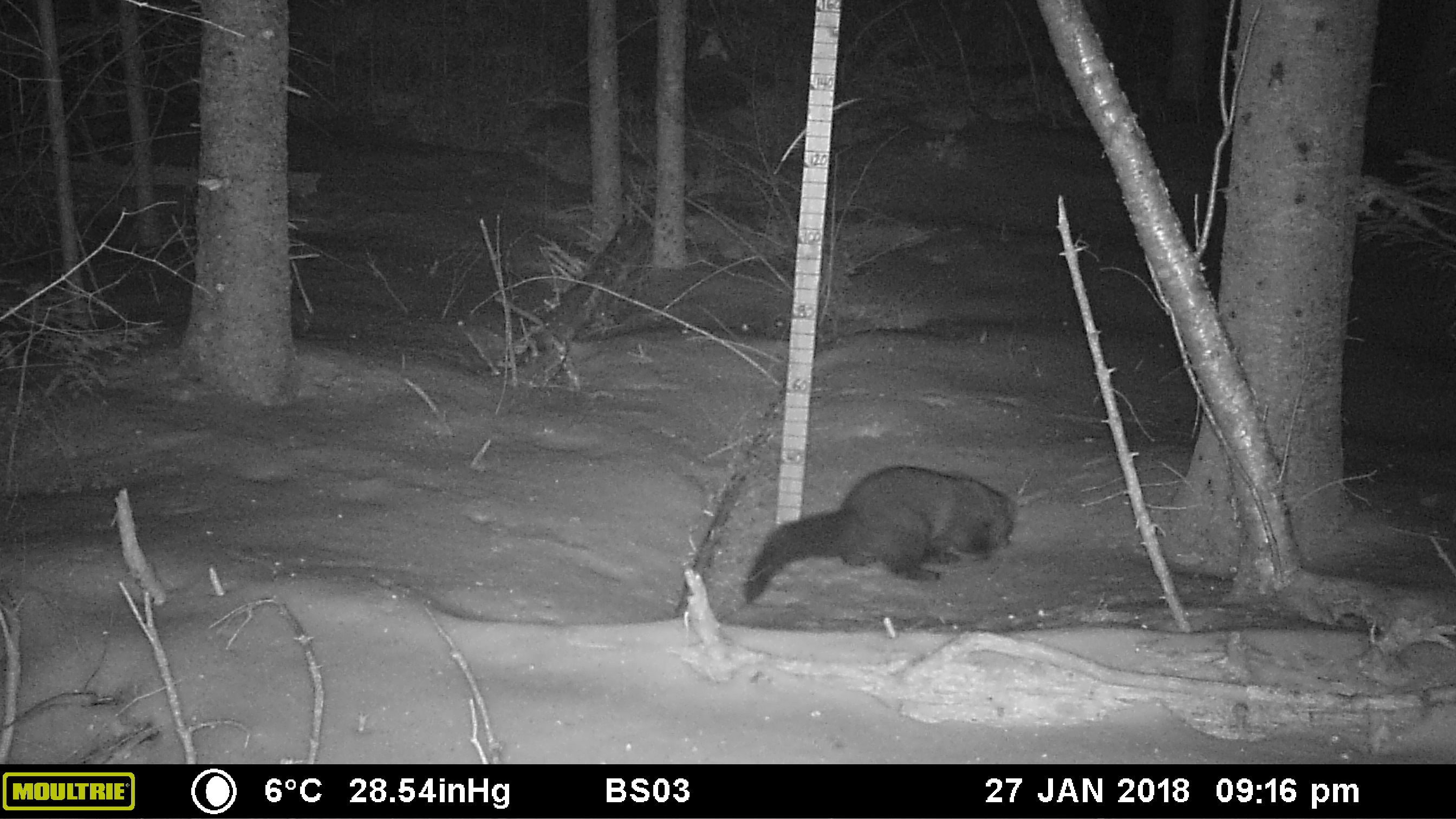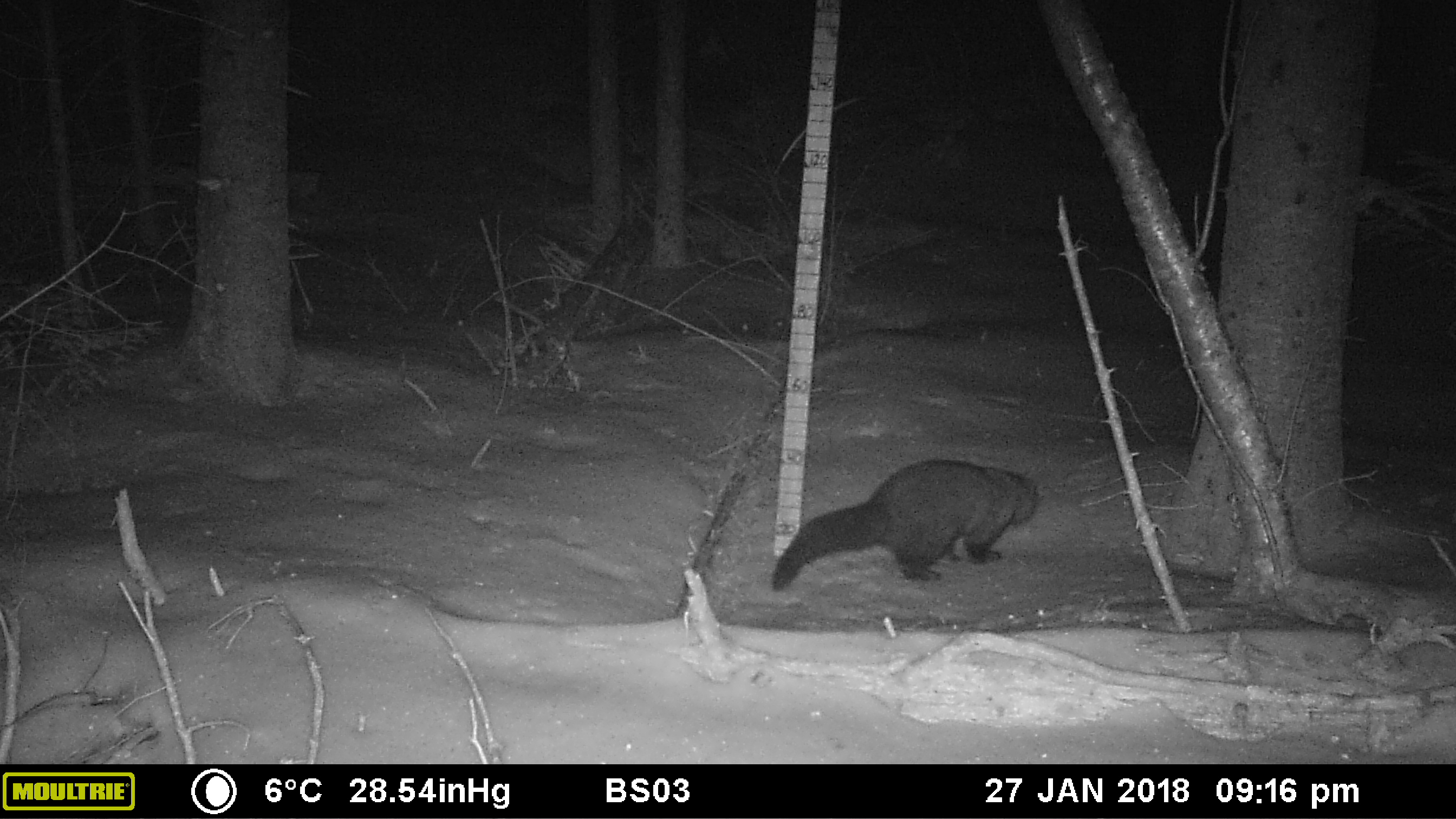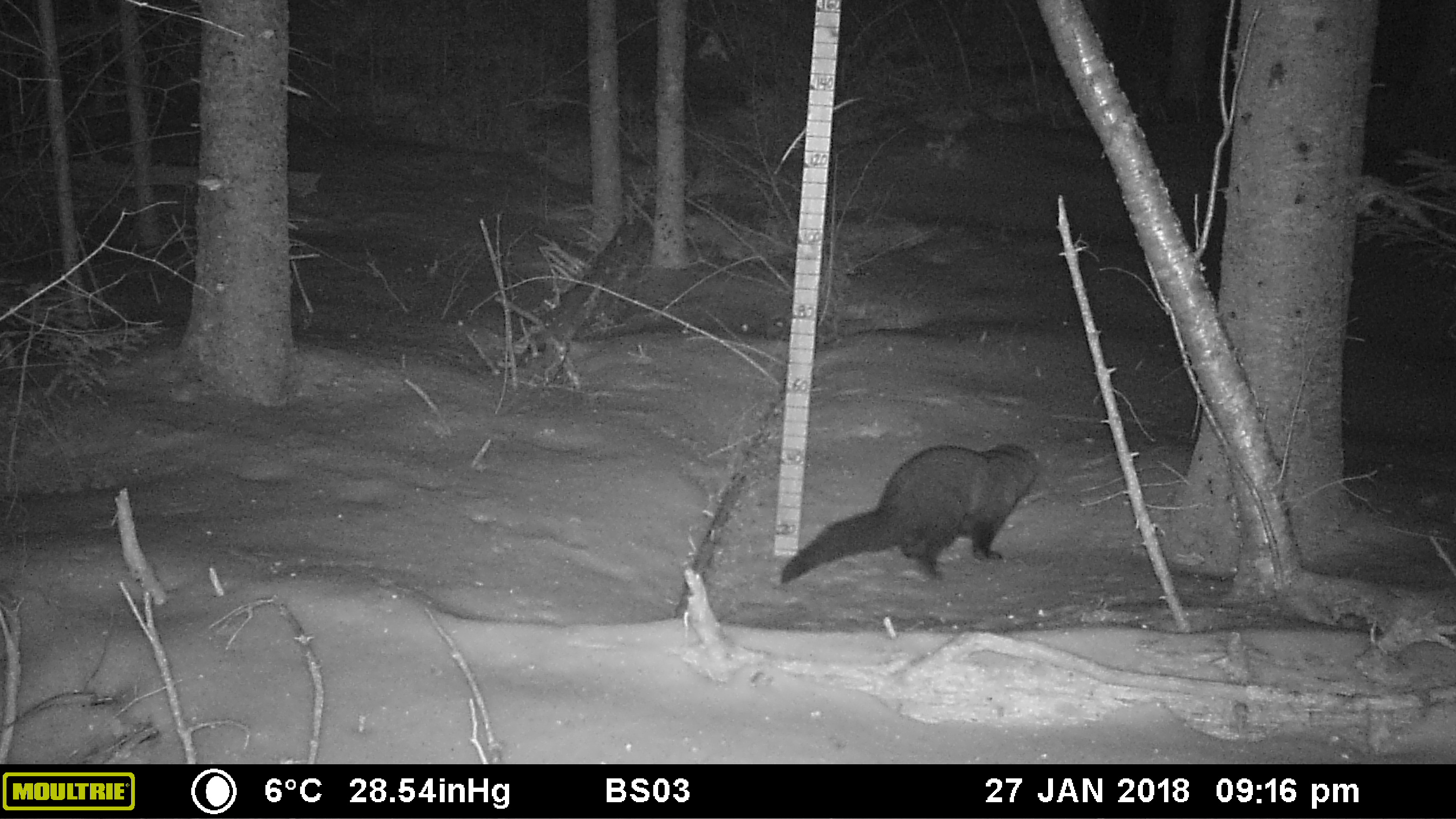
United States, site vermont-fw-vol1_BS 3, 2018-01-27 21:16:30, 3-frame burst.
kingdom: Animalia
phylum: Chordata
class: Mammalia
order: Carnivora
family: Mustelidae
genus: Pekania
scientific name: Pekania pennanti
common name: fisher